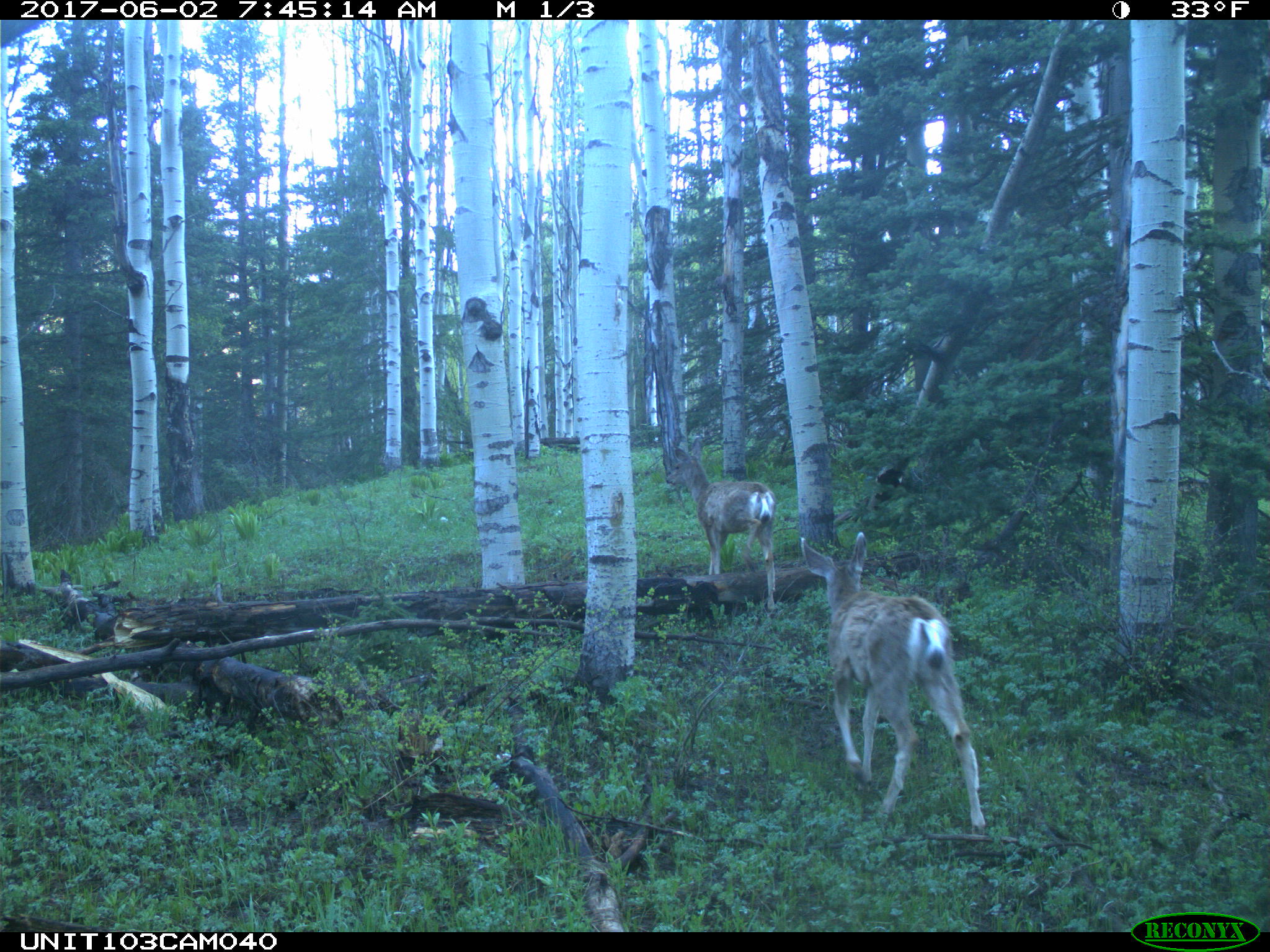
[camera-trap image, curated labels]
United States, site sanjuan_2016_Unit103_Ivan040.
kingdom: Animalia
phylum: Chordata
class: Mammalia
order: Artiodactyla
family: Cervidae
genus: Odocoileus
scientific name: Odocoileus hemionus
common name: mule deer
Odocoileus hemionus (mule deer).